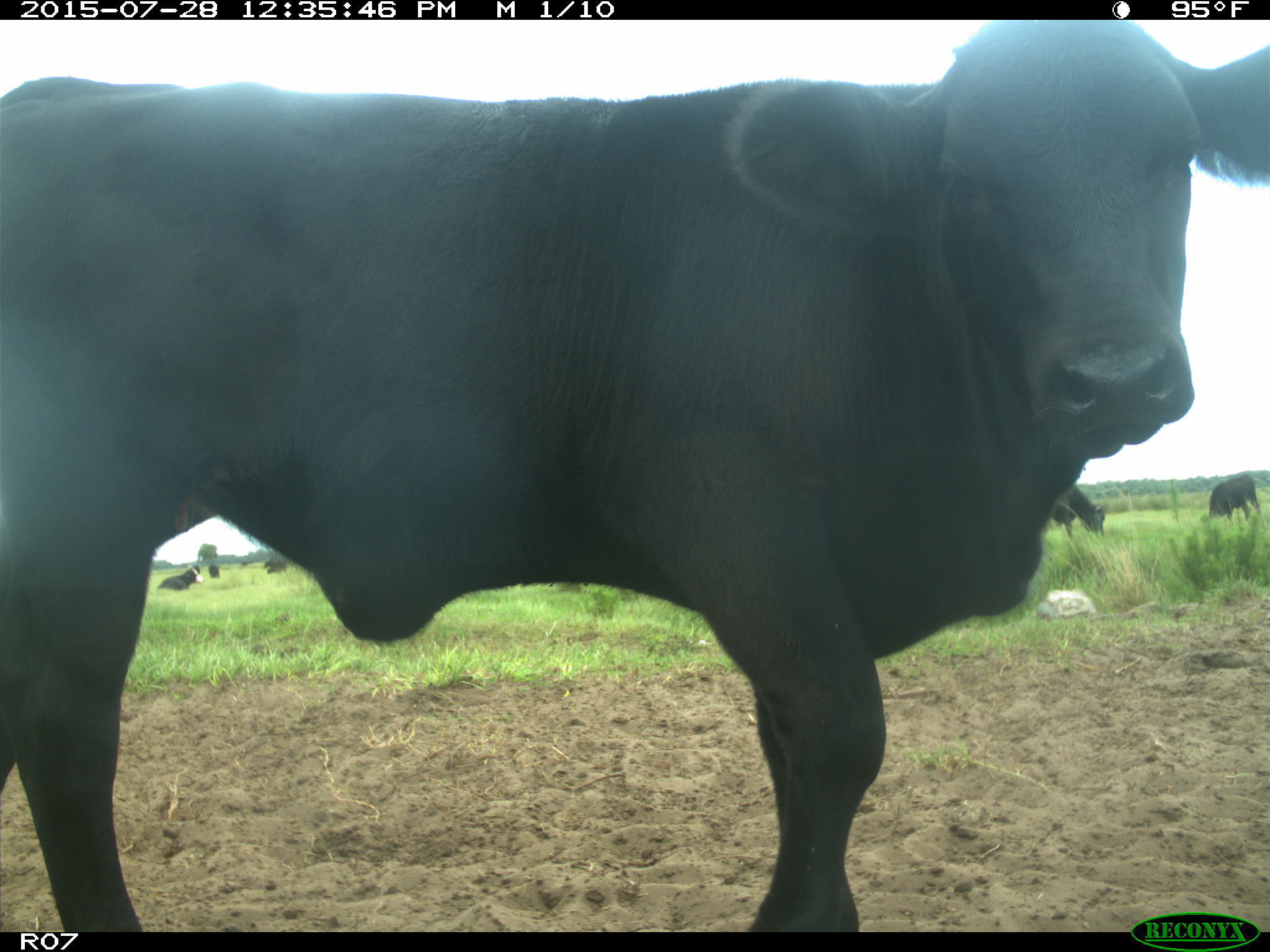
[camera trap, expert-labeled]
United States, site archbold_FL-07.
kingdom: Animalia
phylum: Chordata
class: Mammalia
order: Artiodactyla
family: Bovidae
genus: Bos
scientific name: Bos taurus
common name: domestic cow